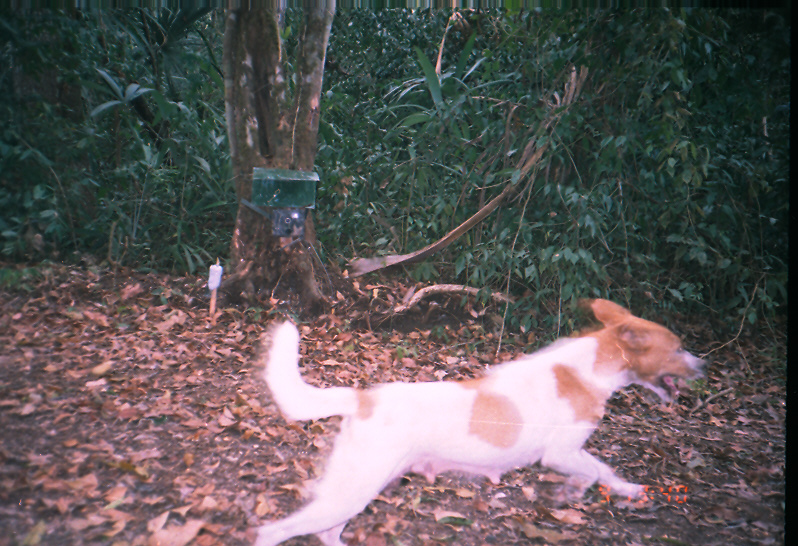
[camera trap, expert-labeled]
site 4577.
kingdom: Animalia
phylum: Chordata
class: Mammalia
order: Carnivora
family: Canidae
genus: Canis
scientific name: Canis familiaris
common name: domestic dog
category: canis lupus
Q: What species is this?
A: Canis lupus (domestic dog) (Canis familiaris).